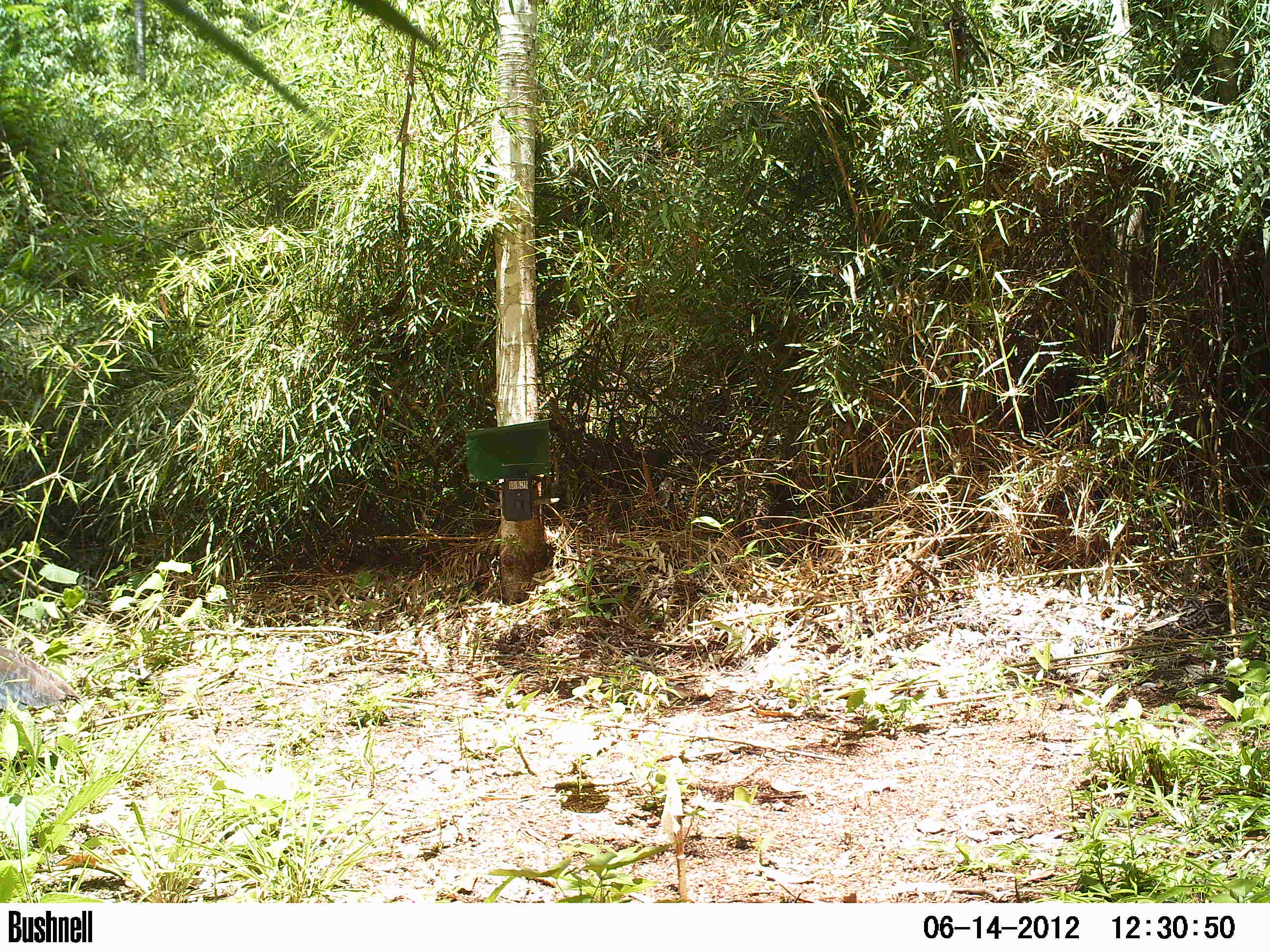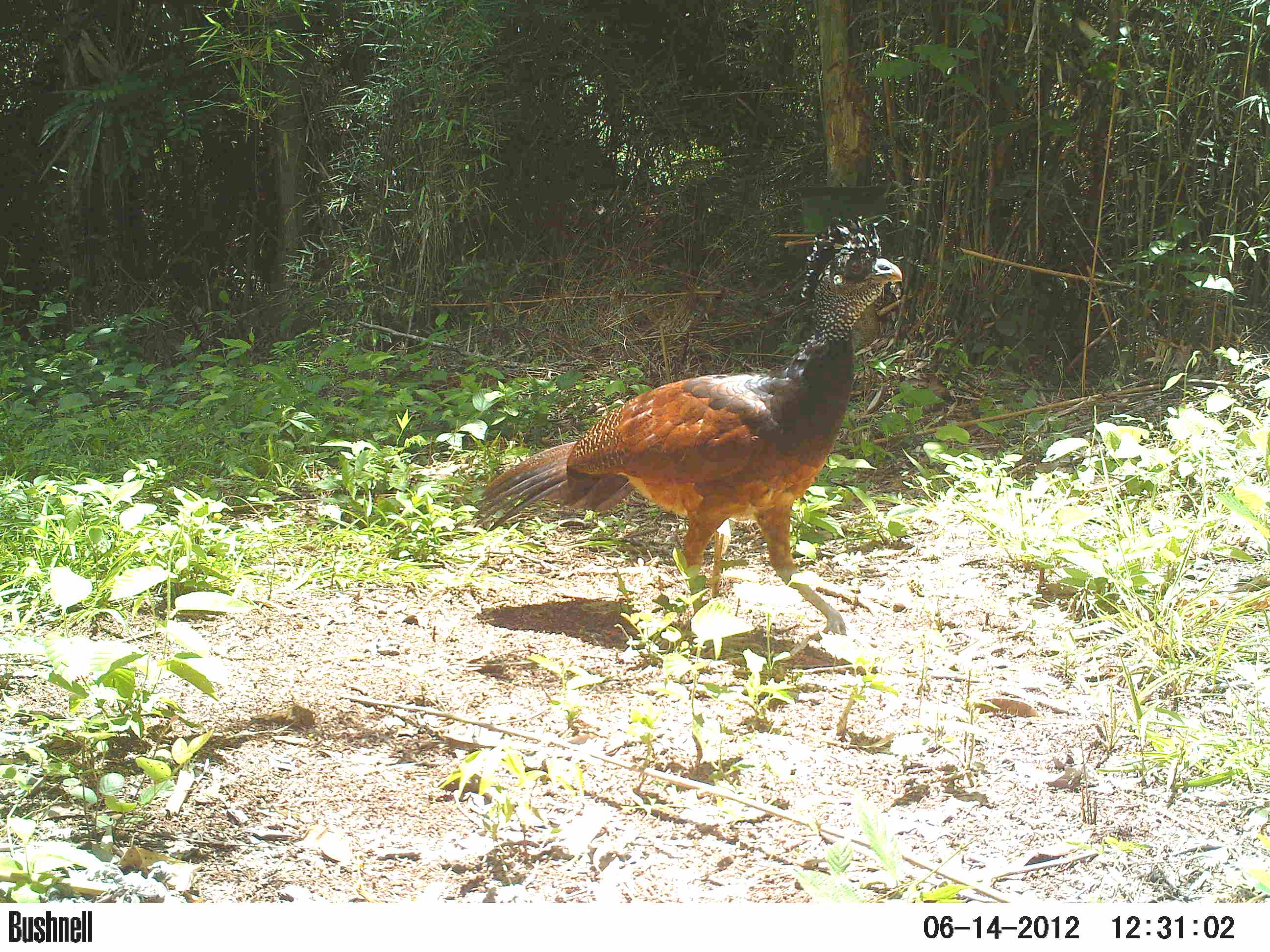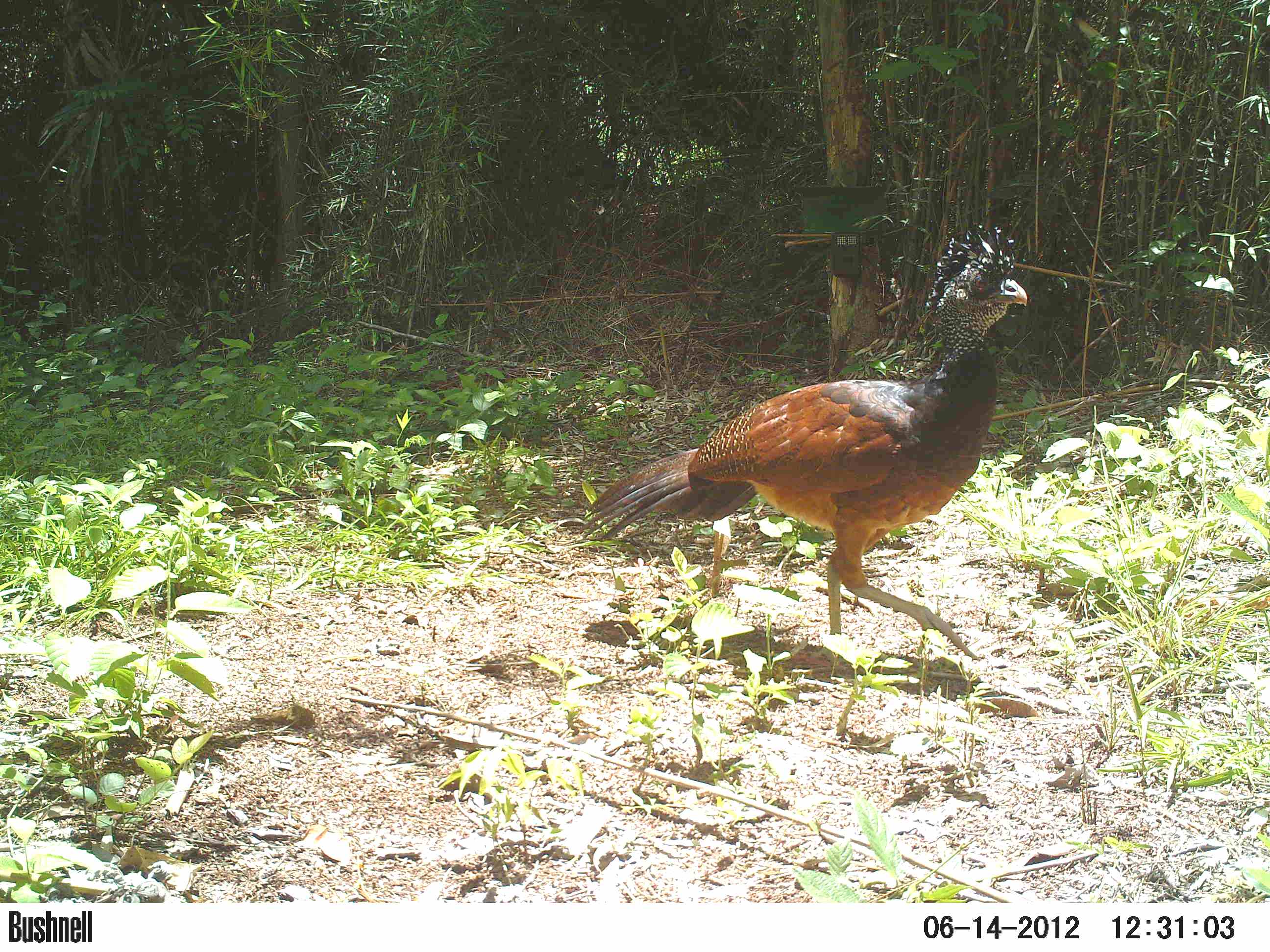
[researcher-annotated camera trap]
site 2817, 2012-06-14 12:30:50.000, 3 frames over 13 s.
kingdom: Animalia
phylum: Chordata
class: Aves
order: Galliformes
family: Cracidae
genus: Crax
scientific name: Crax rubra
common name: great curassow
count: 1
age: adult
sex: female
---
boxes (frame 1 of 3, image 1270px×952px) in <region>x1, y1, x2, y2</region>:
crax rubra: <region>0, 645, 86, 713</region>; <region>39, 645, 41, 646</region>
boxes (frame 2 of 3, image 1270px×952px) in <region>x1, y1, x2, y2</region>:
crax rubra: <region>472, 215, 903, 641</region>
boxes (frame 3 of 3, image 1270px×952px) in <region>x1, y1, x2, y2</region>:
crax rubra: <region>581, 221, 1028, 661</region>; <region>196, 553, 197, 554</region>